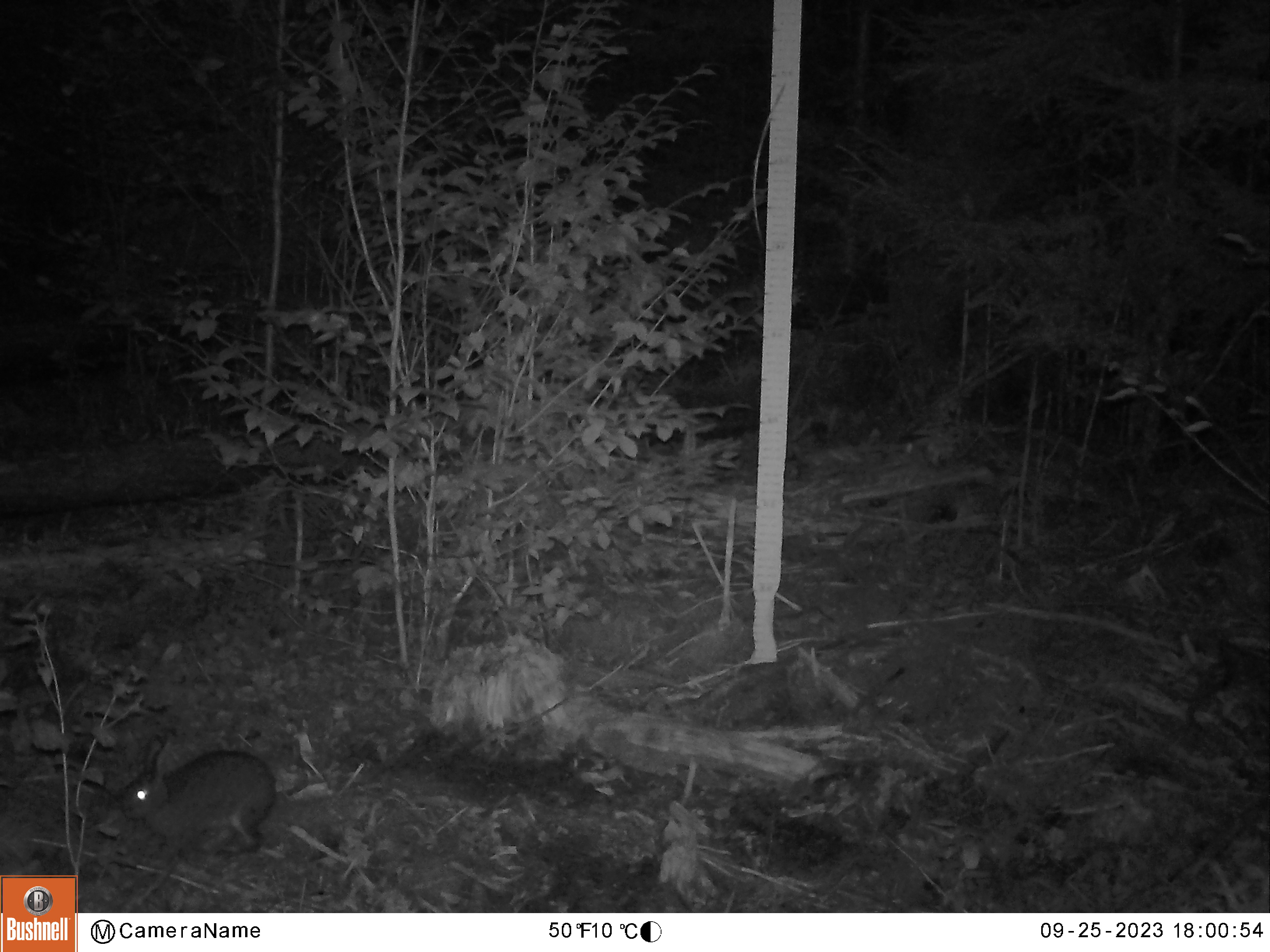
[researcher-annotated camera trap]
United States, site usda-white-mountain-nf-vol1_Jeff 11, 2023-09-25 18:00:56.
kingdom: Animalia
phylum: Chordata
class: Mammalia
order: Lagomorpha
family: Leporidae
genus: Lepus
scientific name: Lepus americanus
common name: snowshoe hare